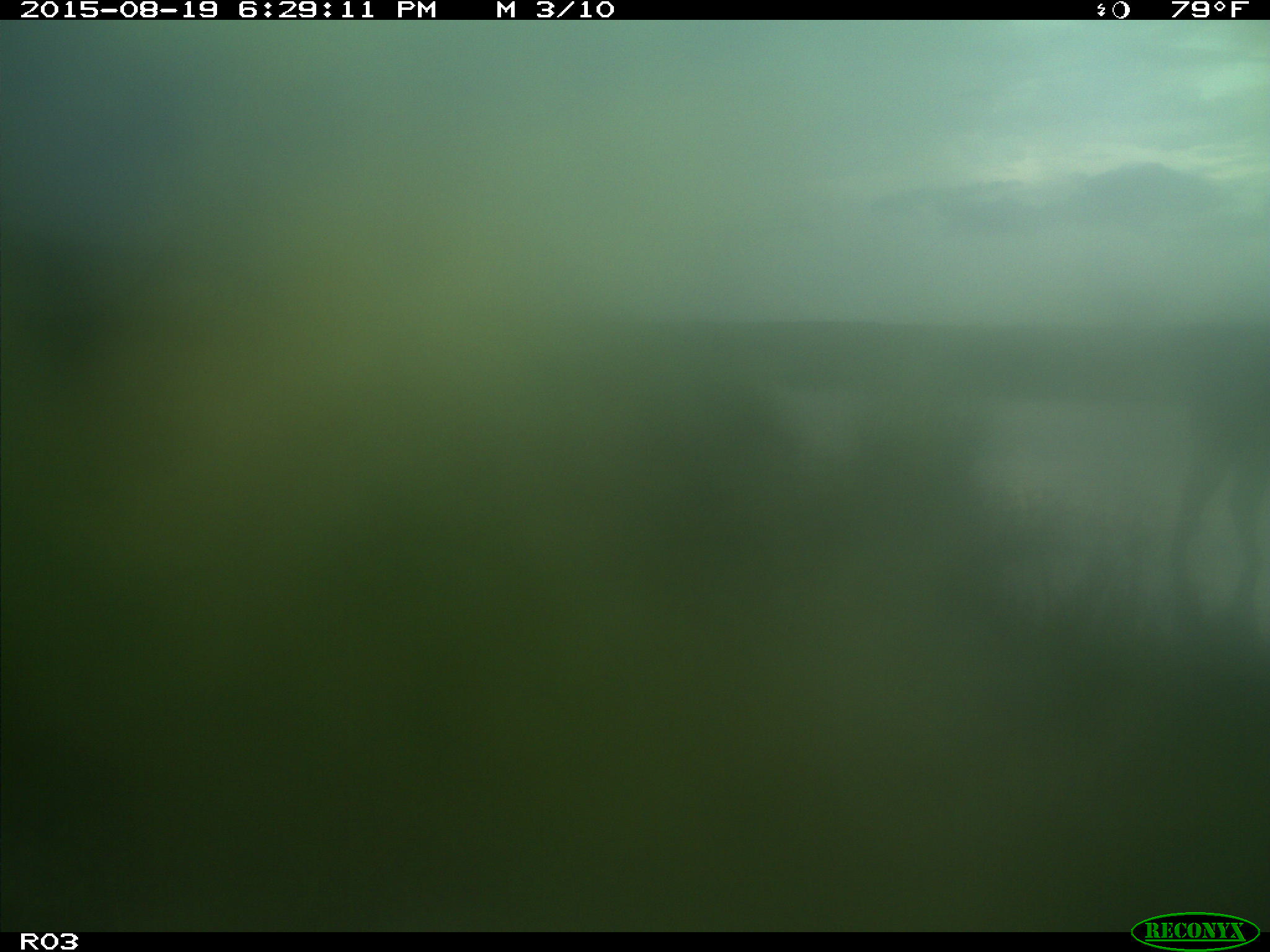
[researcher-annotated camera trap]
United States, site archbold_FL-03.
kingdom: Animalia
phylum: Chordata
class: Mammalia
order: Artiodactyla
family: Bovidae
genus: Bos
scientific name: Bos taurus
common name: domestic cow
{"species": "Bos taurus (domestic cow)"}